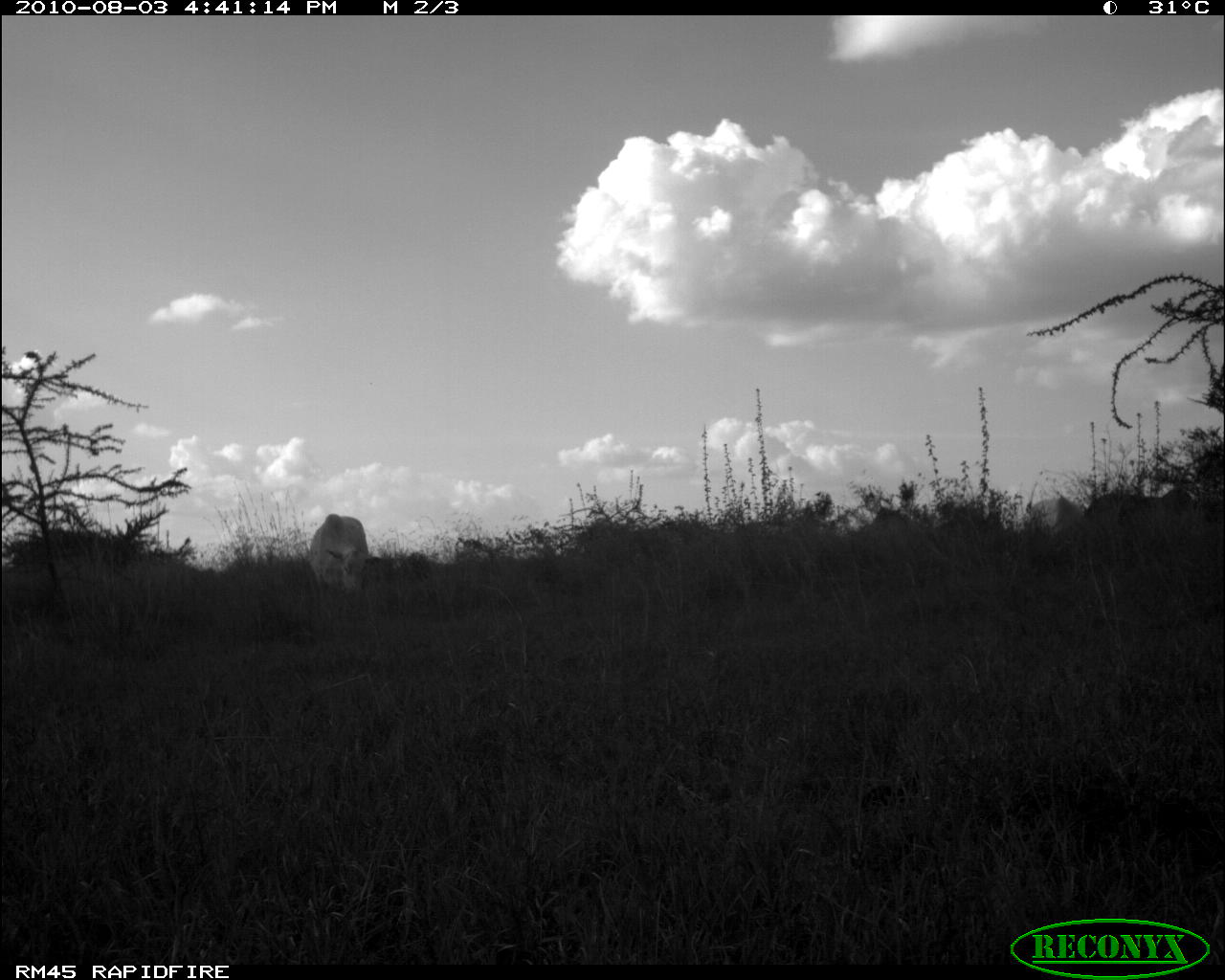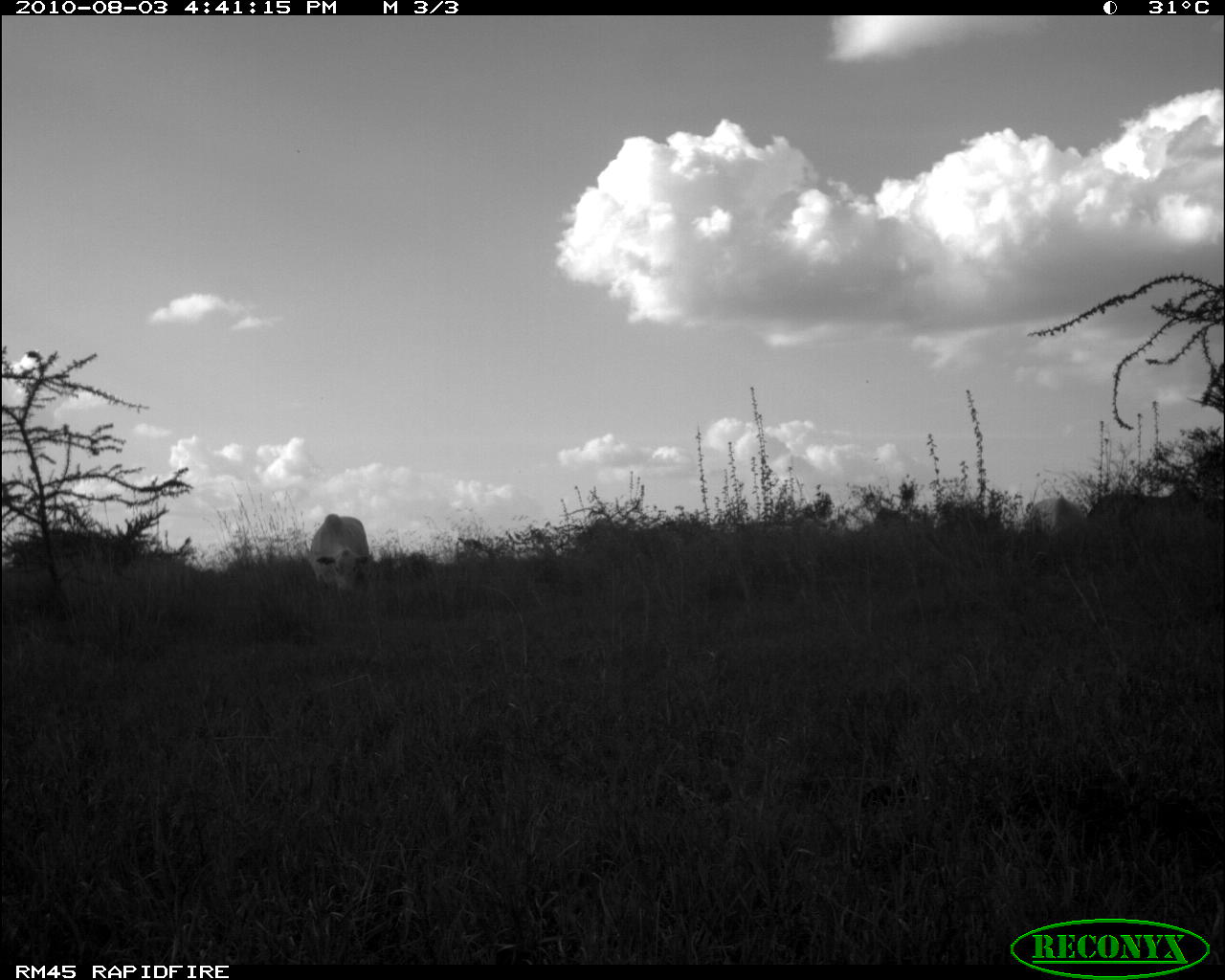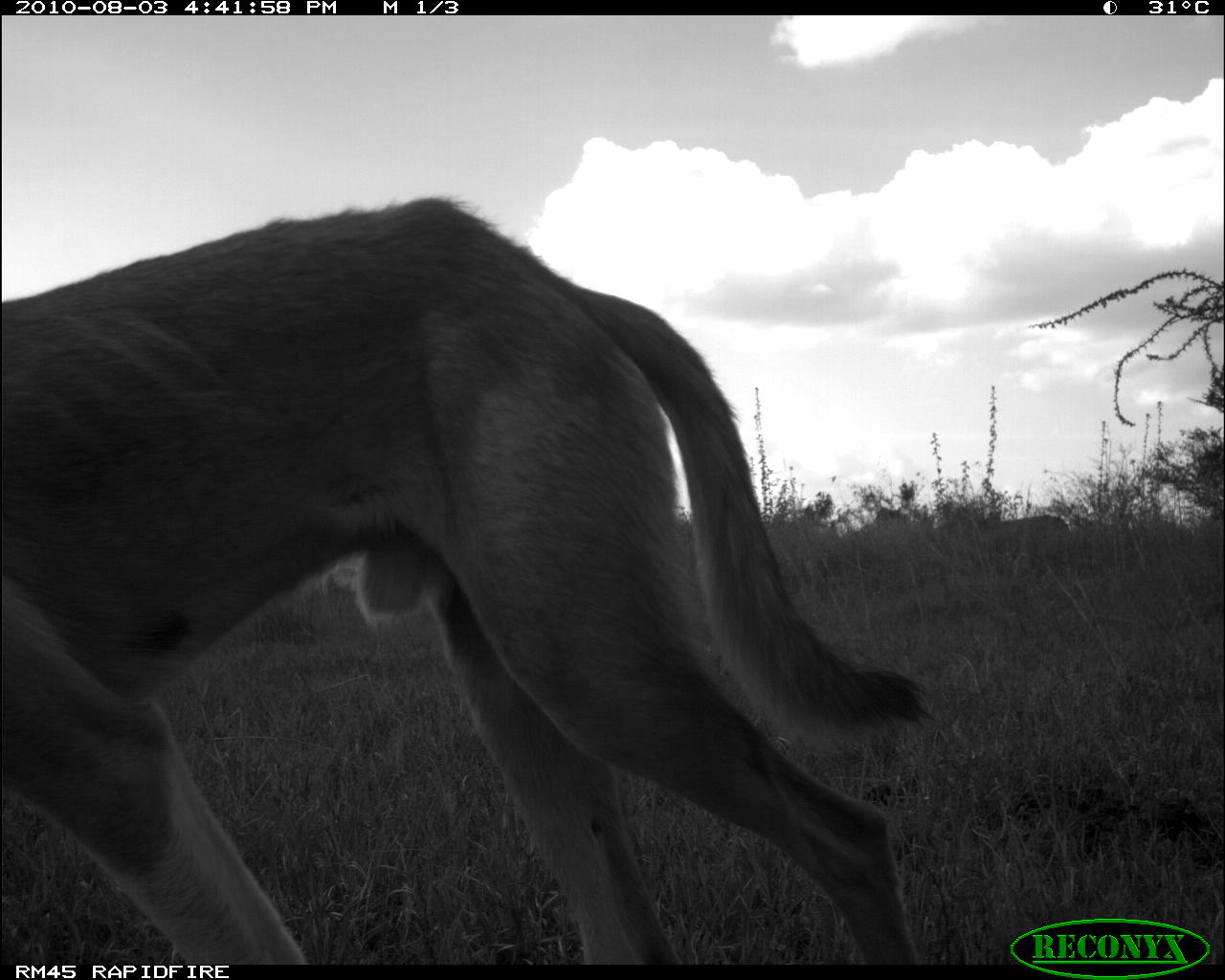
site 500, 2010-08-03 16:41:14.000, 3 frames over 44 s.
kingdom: Animalia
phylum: Chordata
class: Mammalia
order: Artiodactyla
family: Bovidae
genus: Tragelaphus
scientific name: Tragelaphus oryx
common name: eland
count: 2